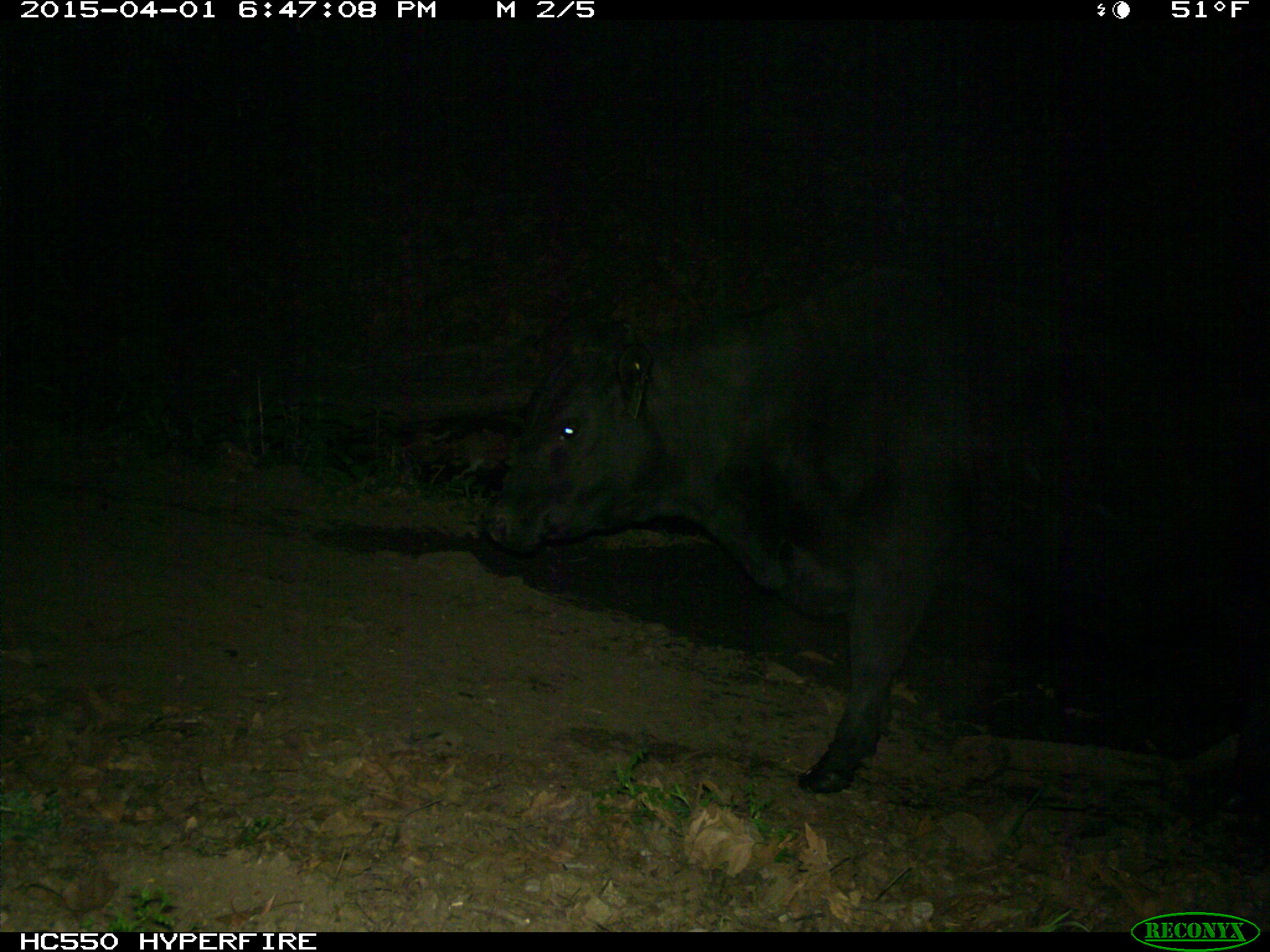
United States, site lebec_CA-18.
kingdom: Animalia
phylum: Chordata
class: Mammalia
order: Artiodactyla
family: Bovidae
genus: Bos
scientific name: Bos taurus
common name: domestic cow